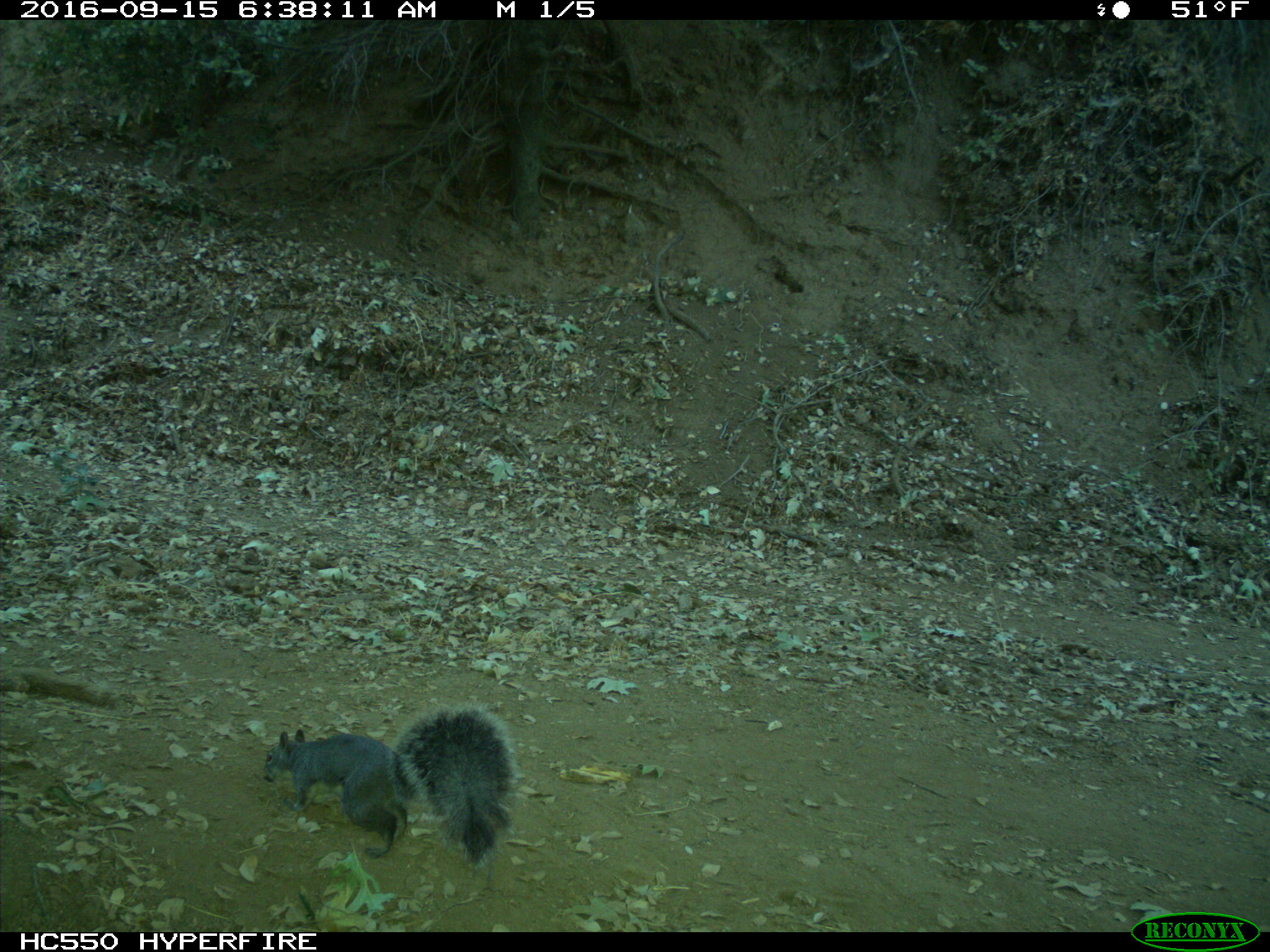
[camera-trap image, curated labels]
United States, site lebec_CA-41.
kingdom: Animalia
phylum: Chordata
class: Mammalia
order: Rodentia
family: Sciuridae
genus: Sciurus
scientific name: Sciurus carolinensis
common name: eastern gray squirrel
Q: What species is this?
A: Sciurus carolinensis (eastern gray squirrel).